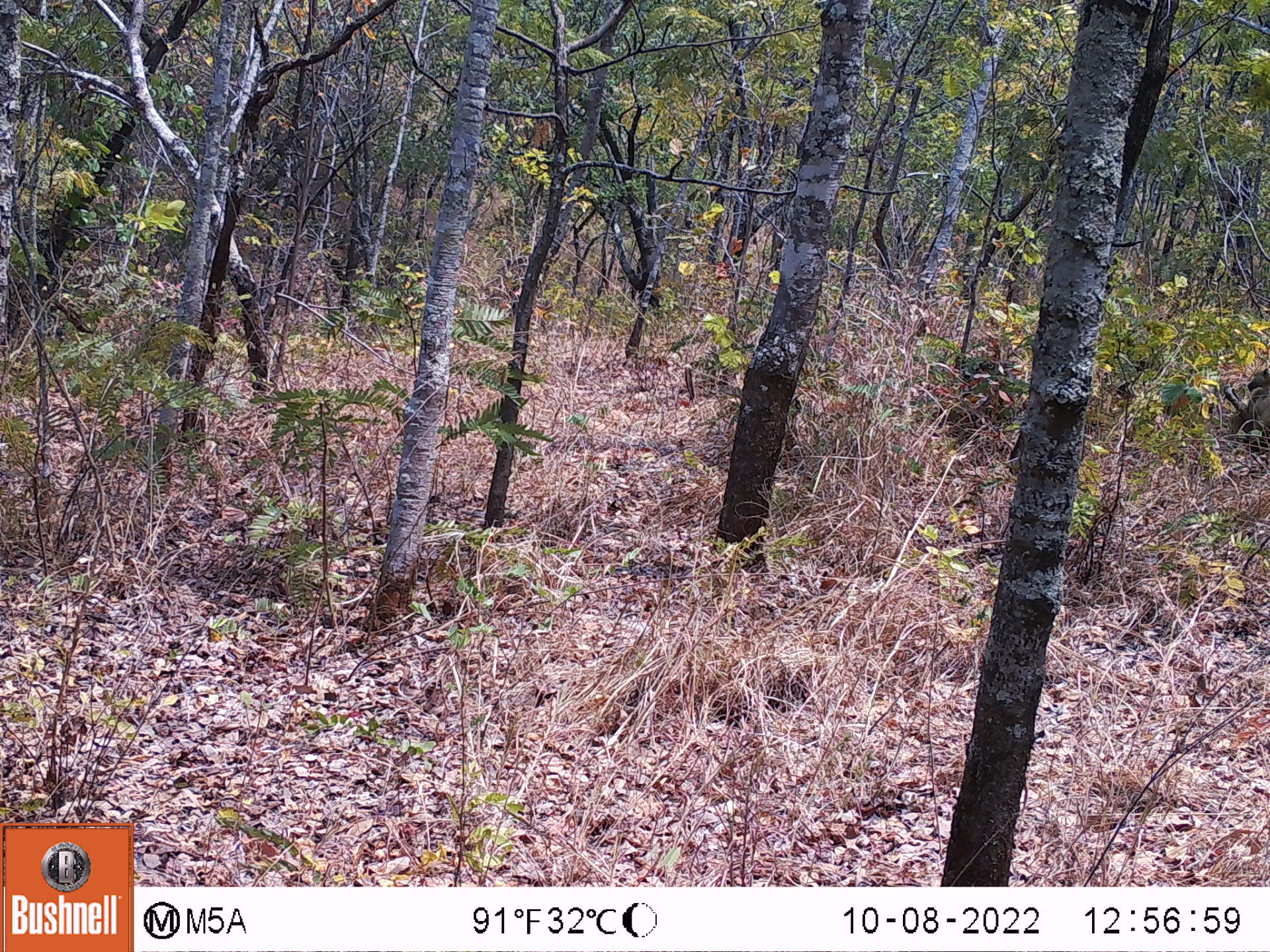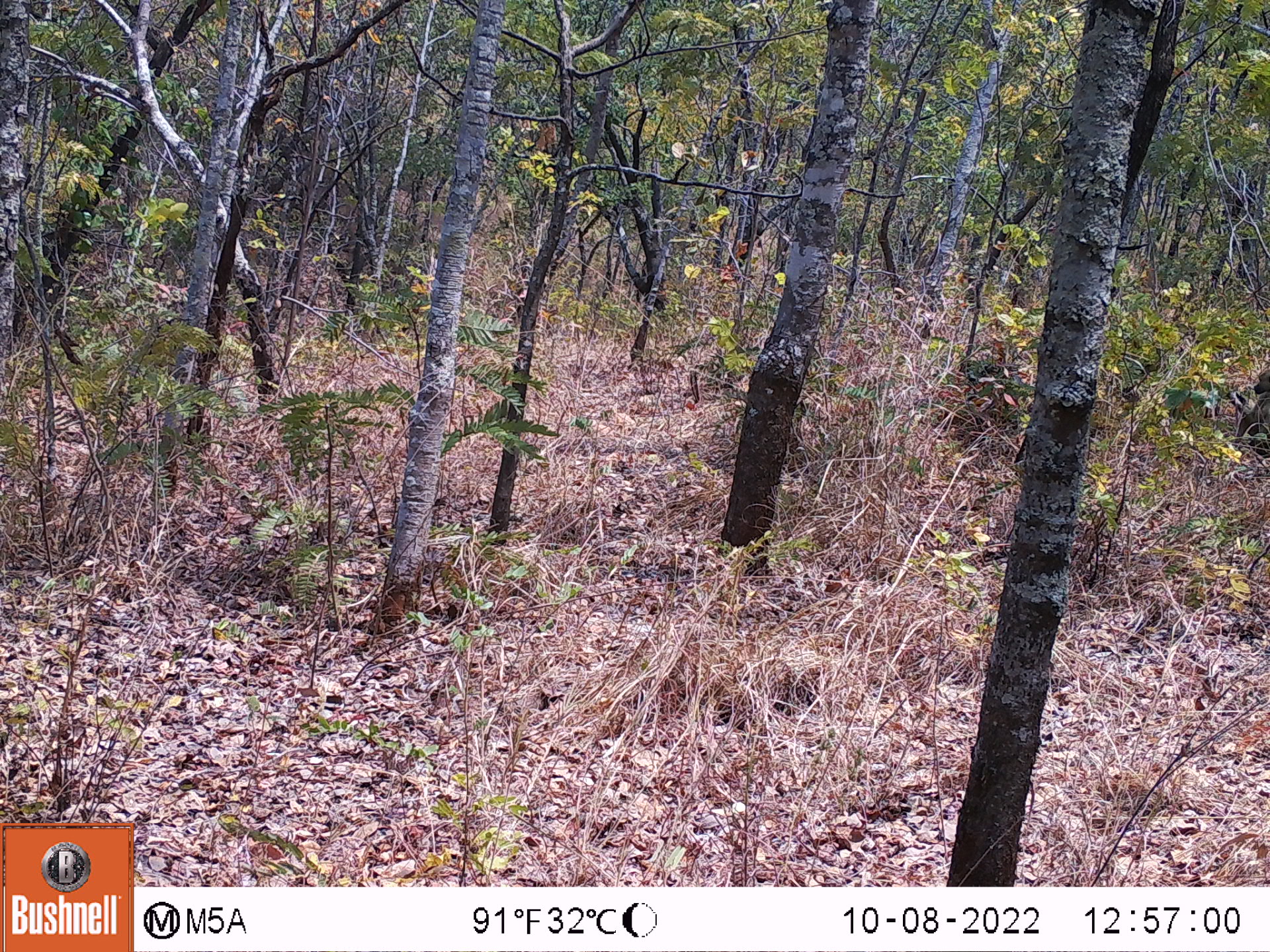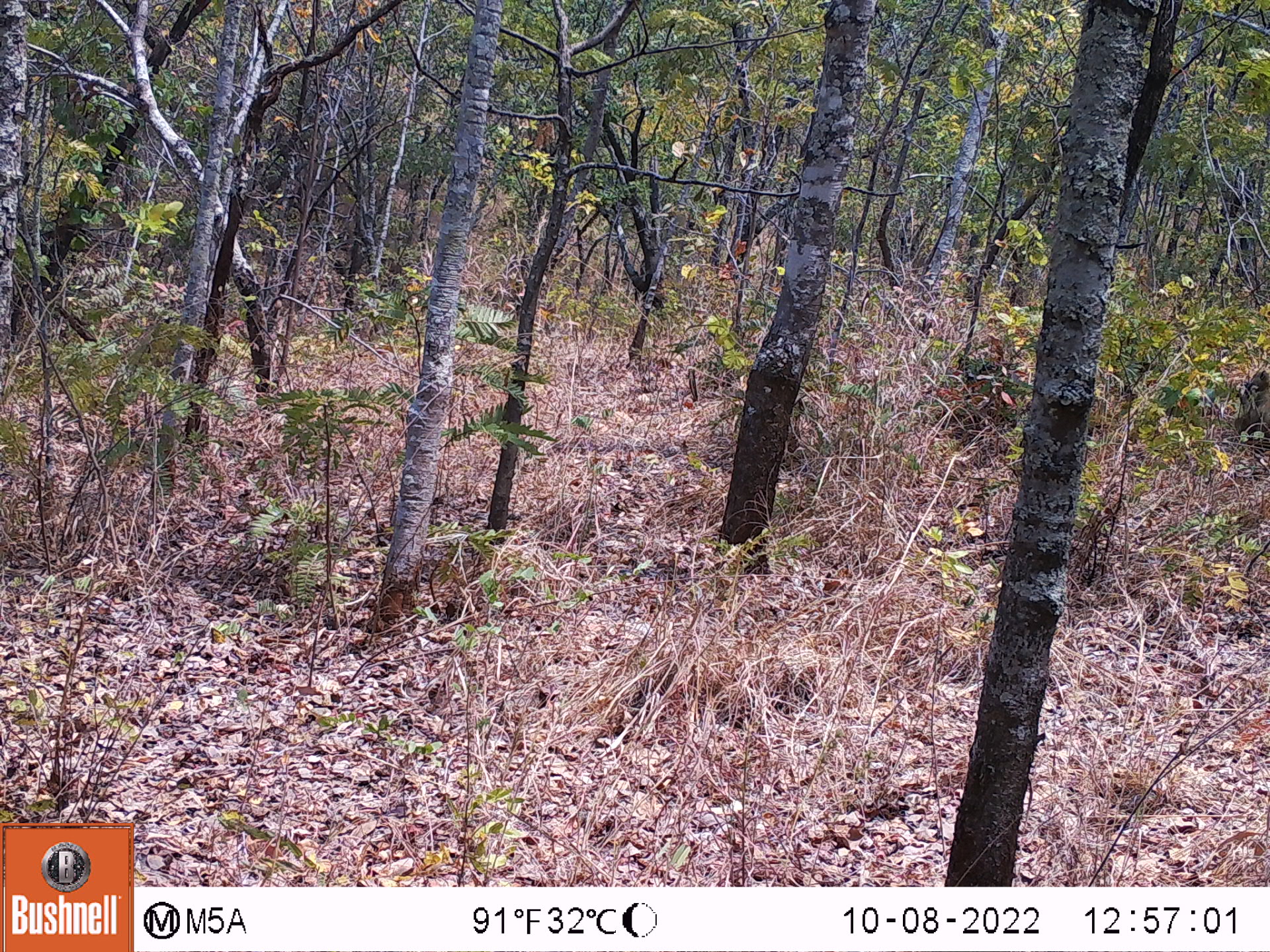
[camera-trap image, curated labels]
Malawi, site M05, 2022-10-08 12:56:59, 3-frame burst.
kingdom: Animalia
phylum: Chordata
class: Mammalia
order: Artiodactyla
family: Suidae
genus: Phacochoerus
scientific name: Phacochoerus africanus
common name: common warthog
Common warthog (Phacochoerus africanus), count 1.